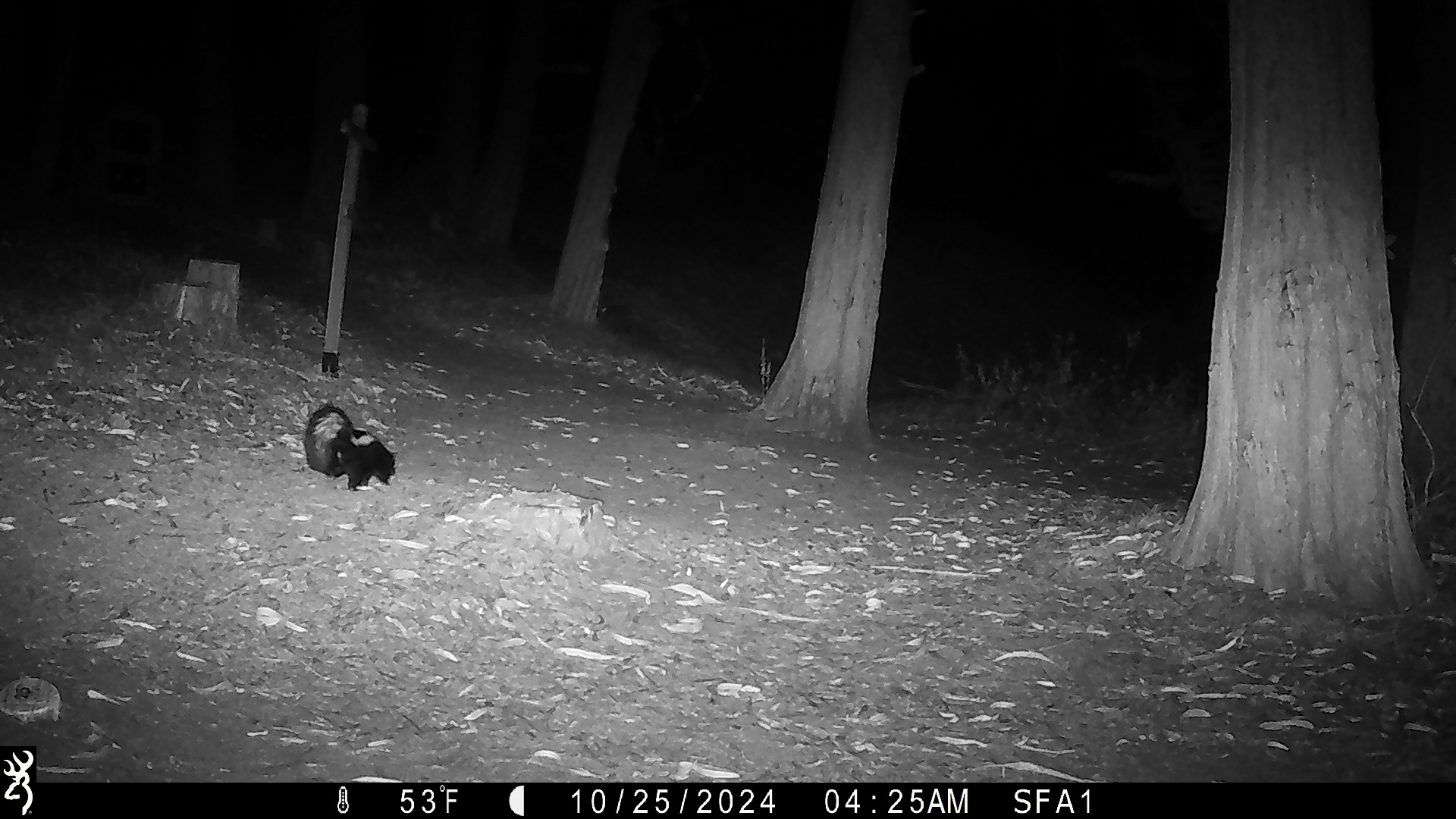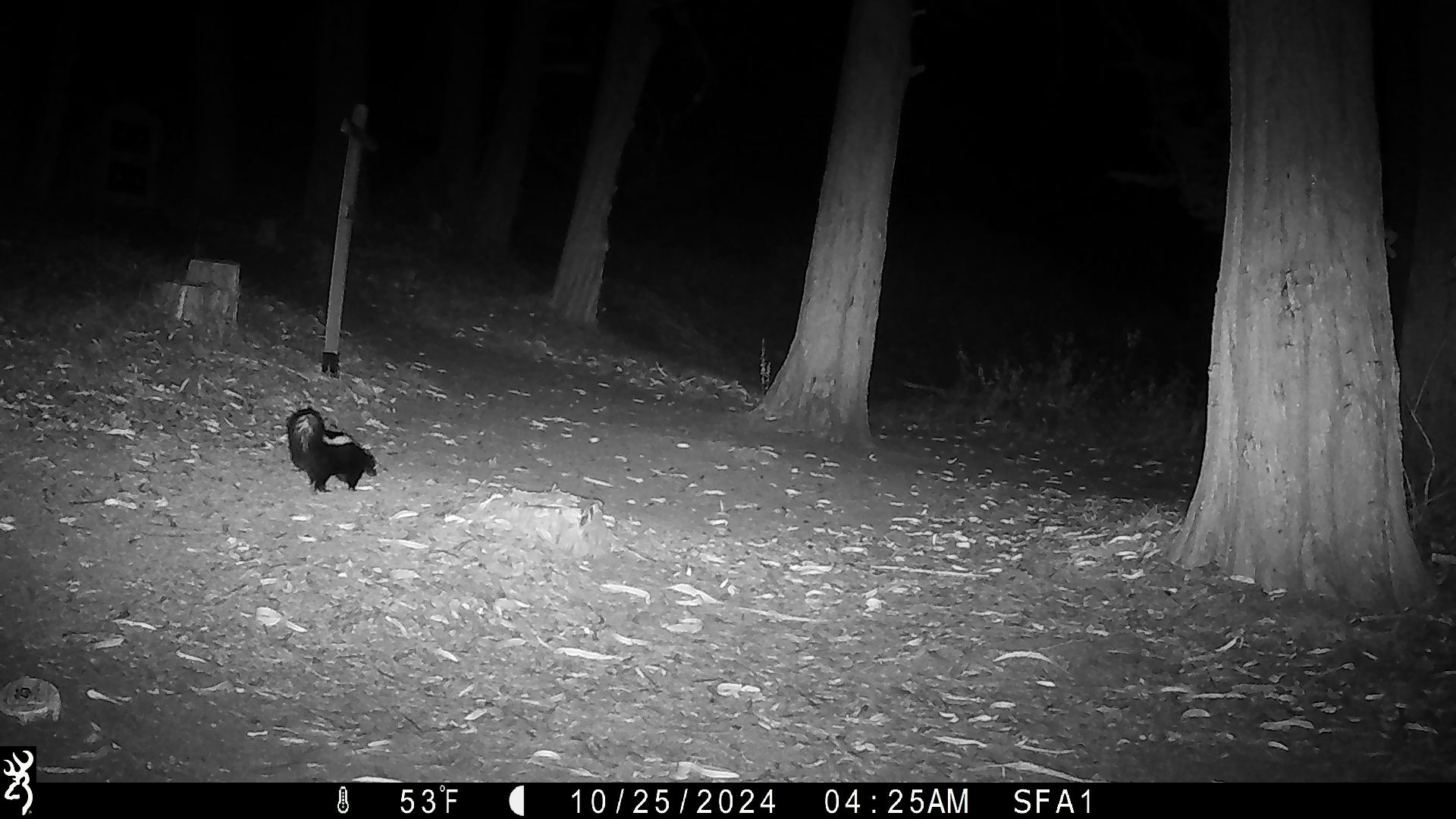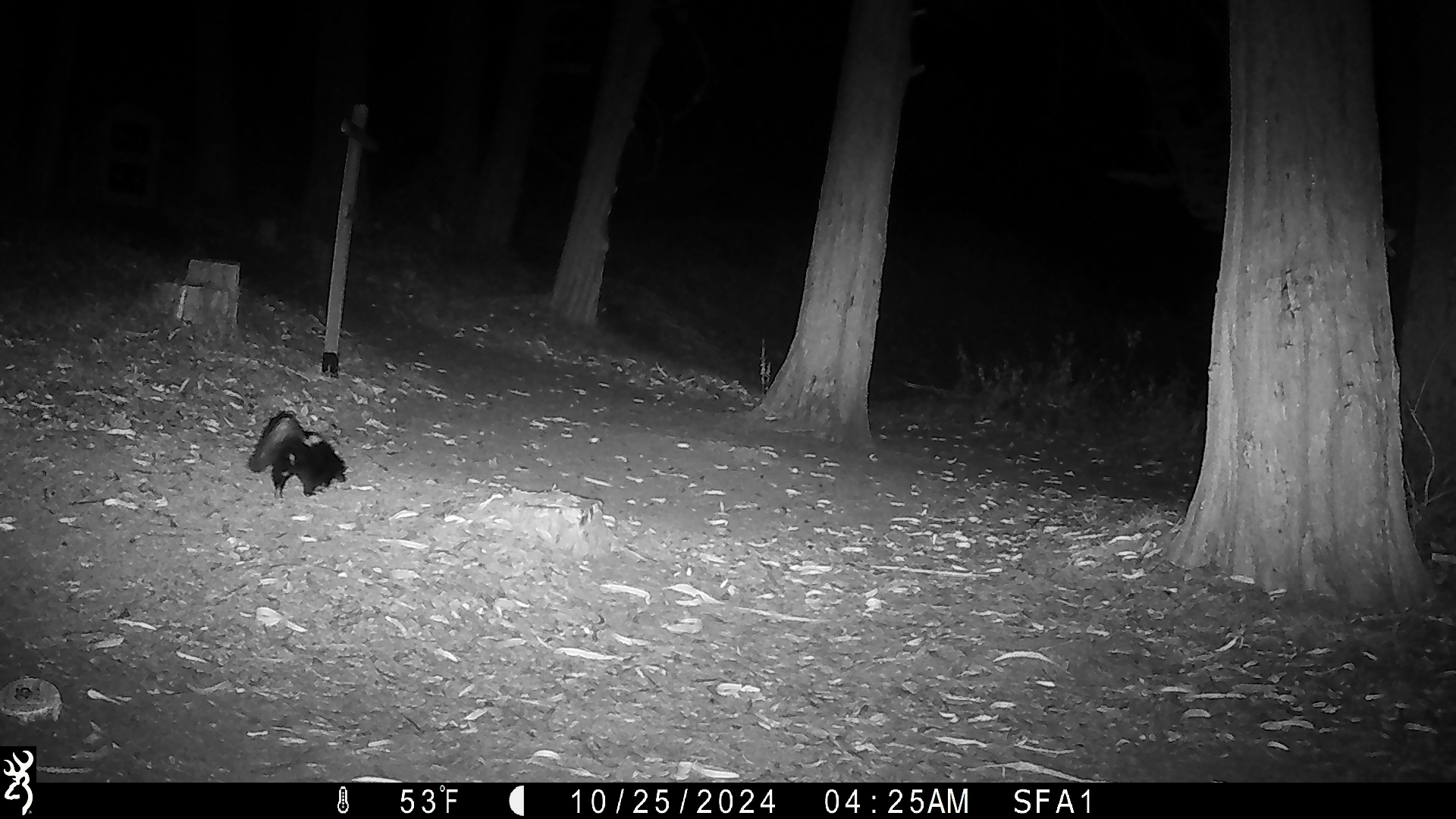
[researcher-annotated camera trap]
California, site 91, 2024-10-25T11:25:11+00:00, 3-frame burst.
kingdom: Animalia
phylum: Chordata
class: Mammalia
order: Carnivora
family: Mephitidae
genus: Mephitis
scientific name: Mephitis mephitis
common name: striped skunk